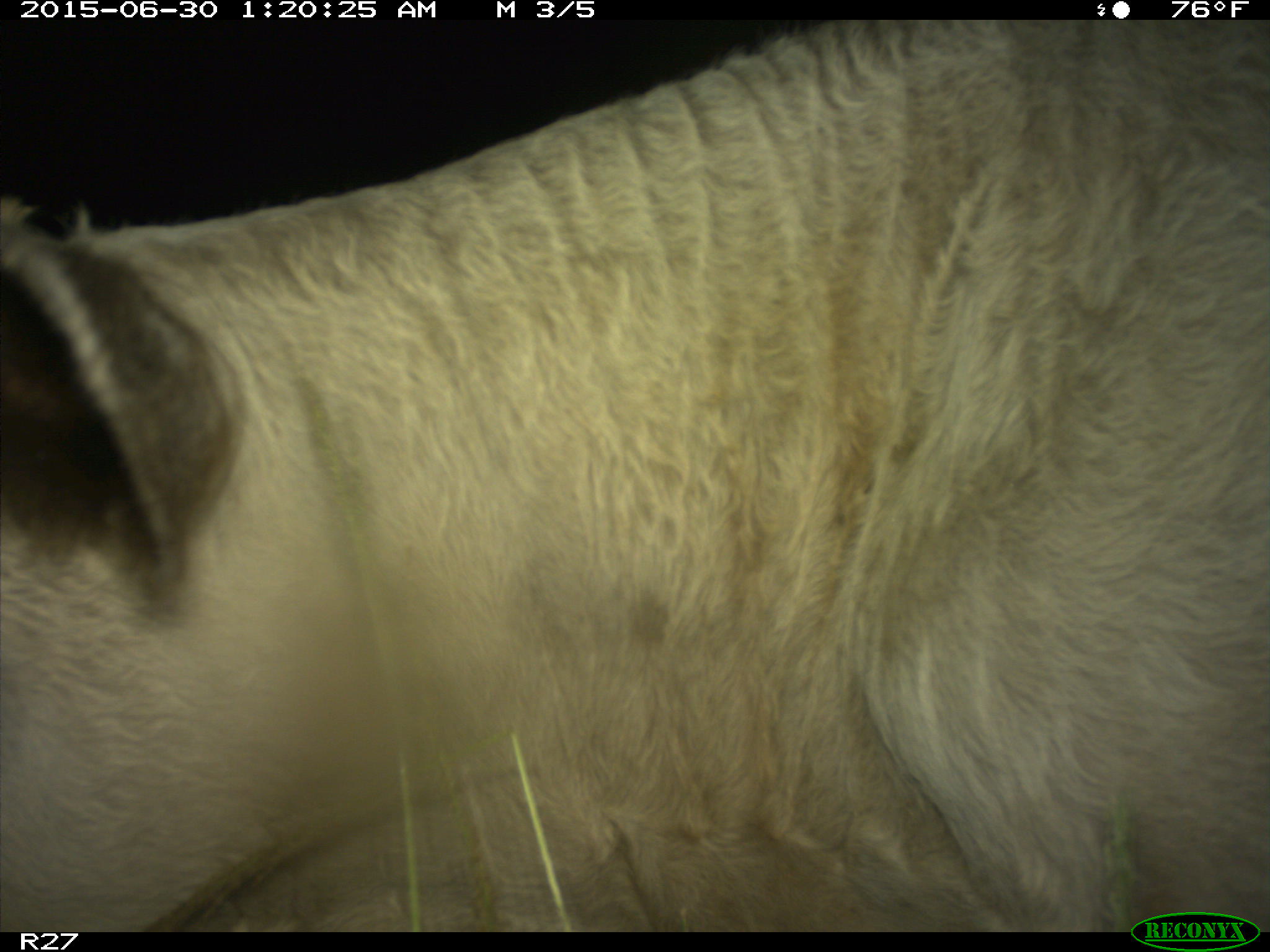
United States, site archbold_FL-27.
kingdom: Animalia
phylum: Chordata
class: Mammalia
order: Artiodactyla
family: Bovidae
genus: Bos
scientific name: Bos taurus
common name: domestic cow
Bos taurus (domestic cow).